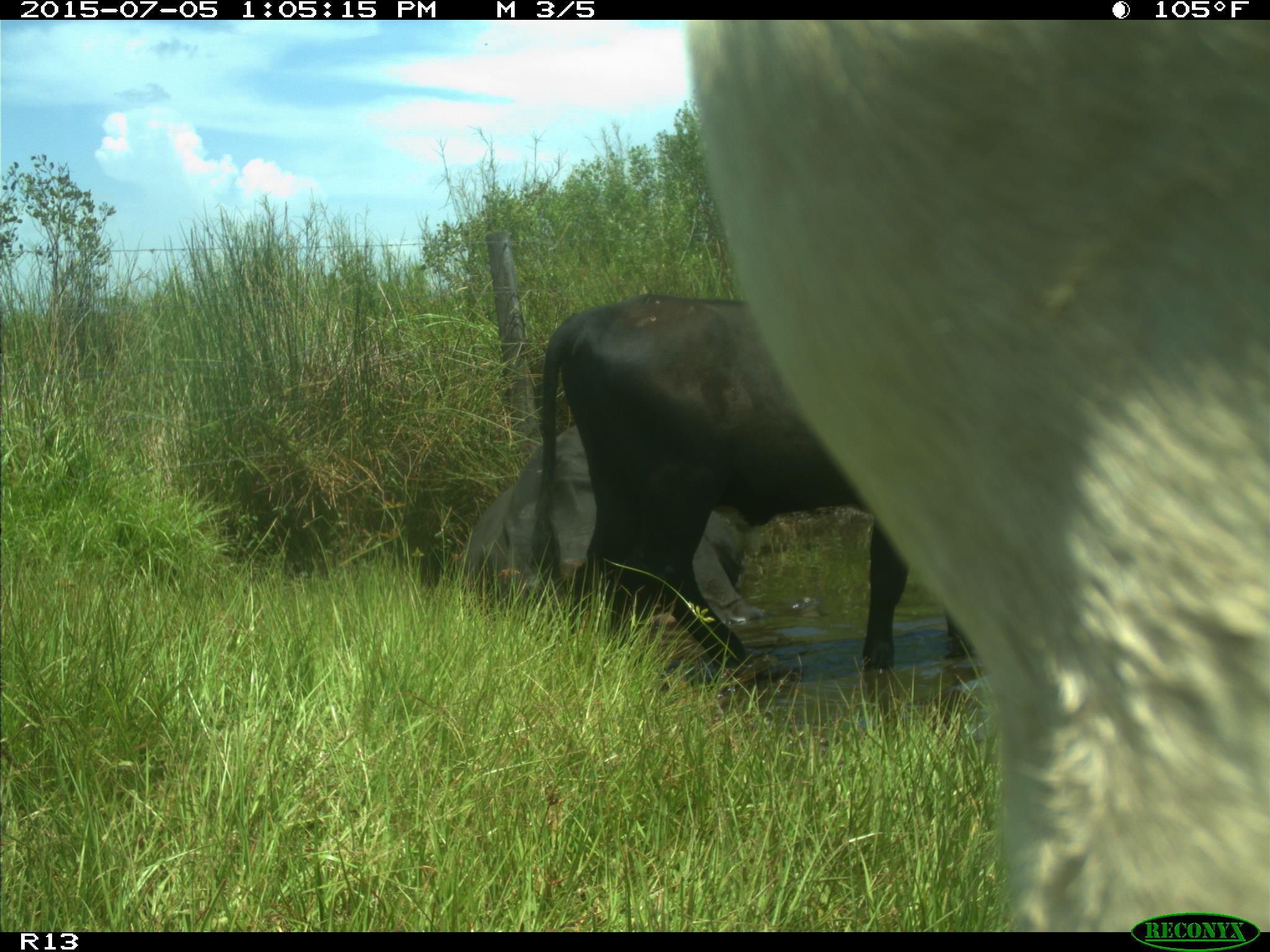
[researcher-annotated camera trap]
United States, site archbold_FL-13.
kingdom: Animalia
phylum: Chordata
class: Mammalia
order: Artiodactyla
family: Bovidae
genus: Bos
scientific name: Bos taurus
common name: domestic cow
Bos taurus (domestic cow).